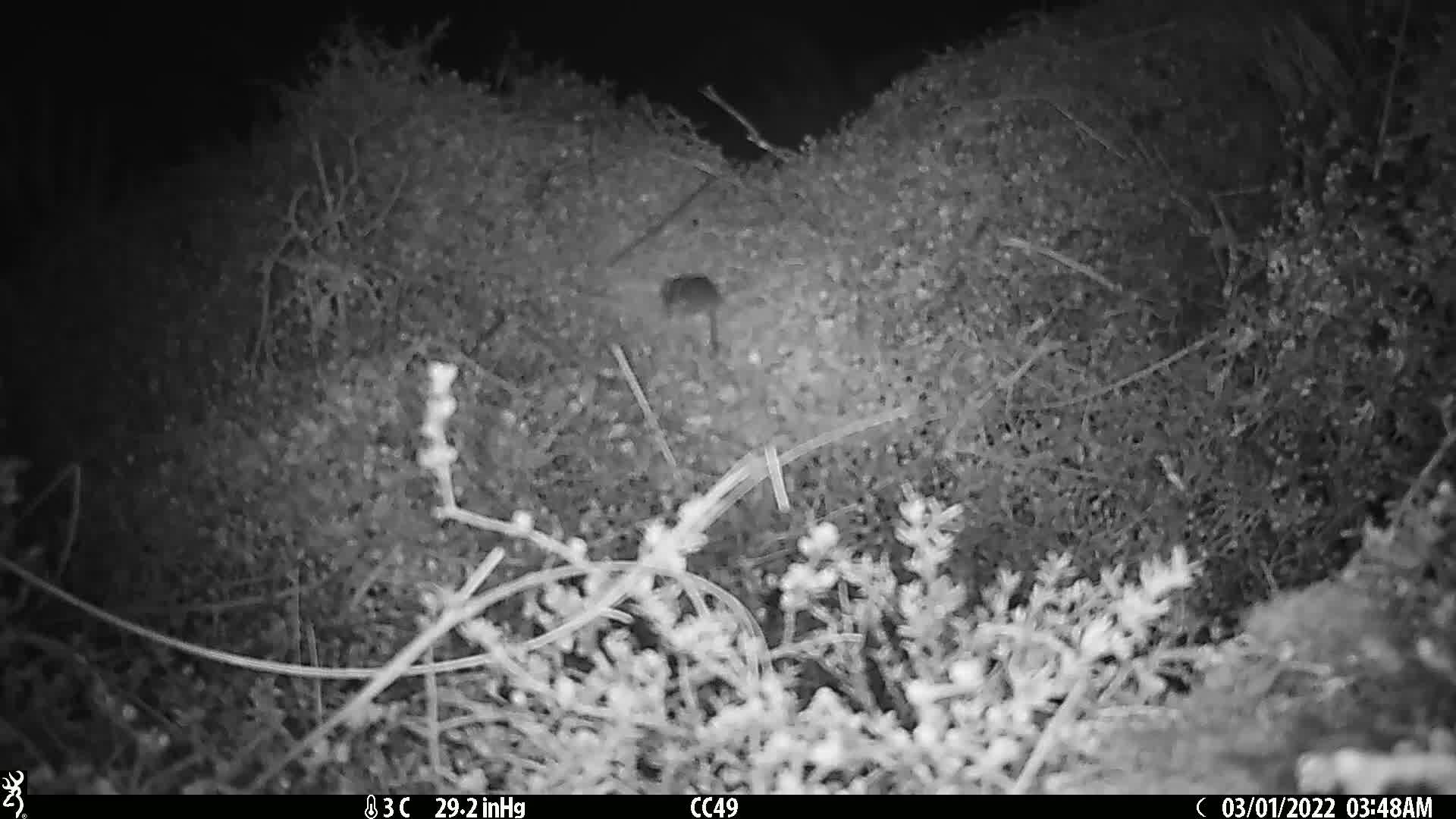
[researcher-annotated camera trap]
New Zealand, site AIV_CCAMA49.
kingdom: Animalia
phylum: Chordata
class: Mammalia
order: Rodentia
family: Muridae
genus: Mus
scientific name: Mus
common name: mouse